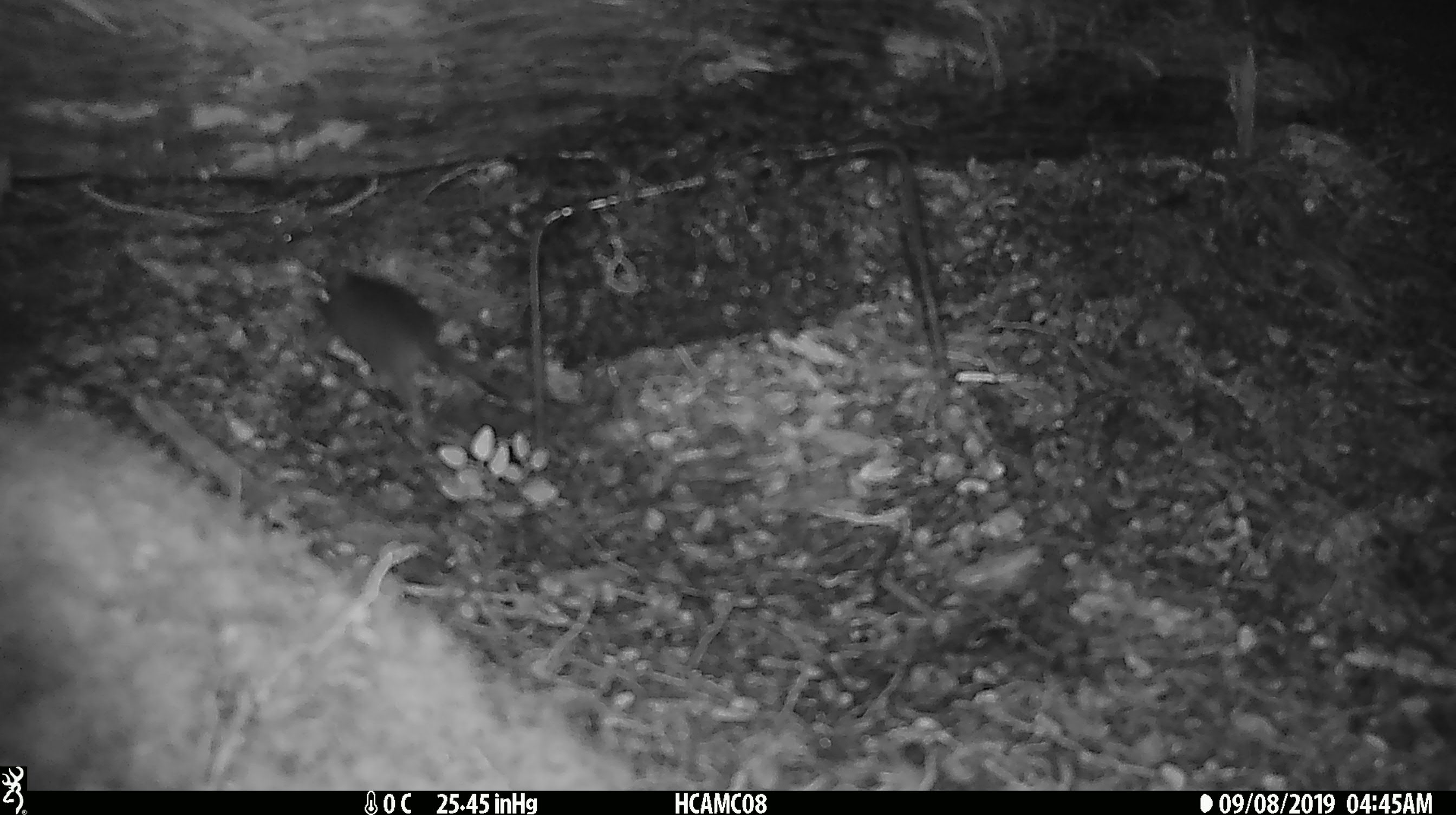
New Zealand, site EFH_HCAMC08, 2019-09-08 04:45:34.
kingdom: Animalia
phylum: Chordata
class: Mammalia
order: Rodentia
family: Muridae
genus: Mus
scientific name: Mus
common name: mouse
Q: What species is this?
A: Mouse (Mus).